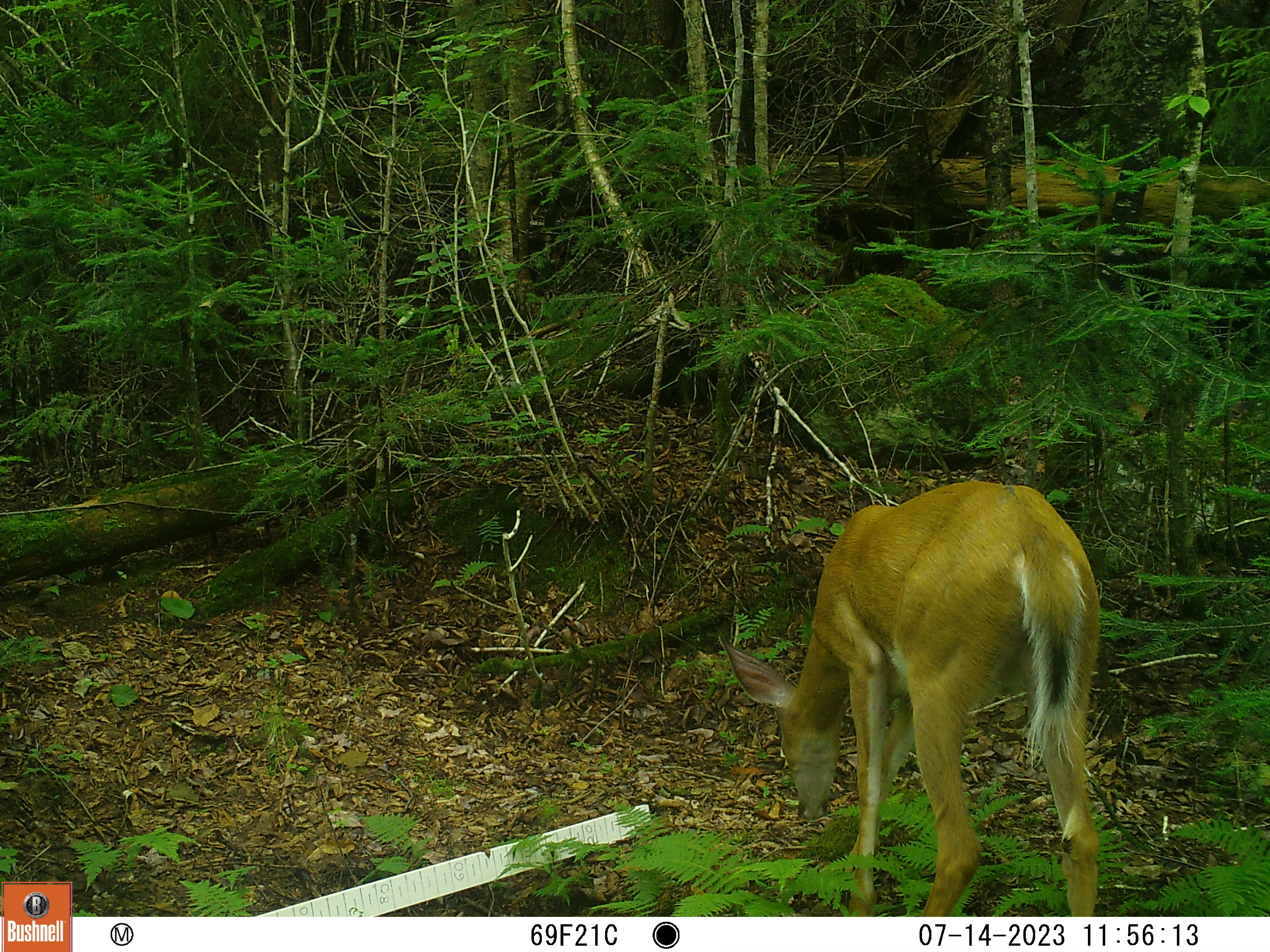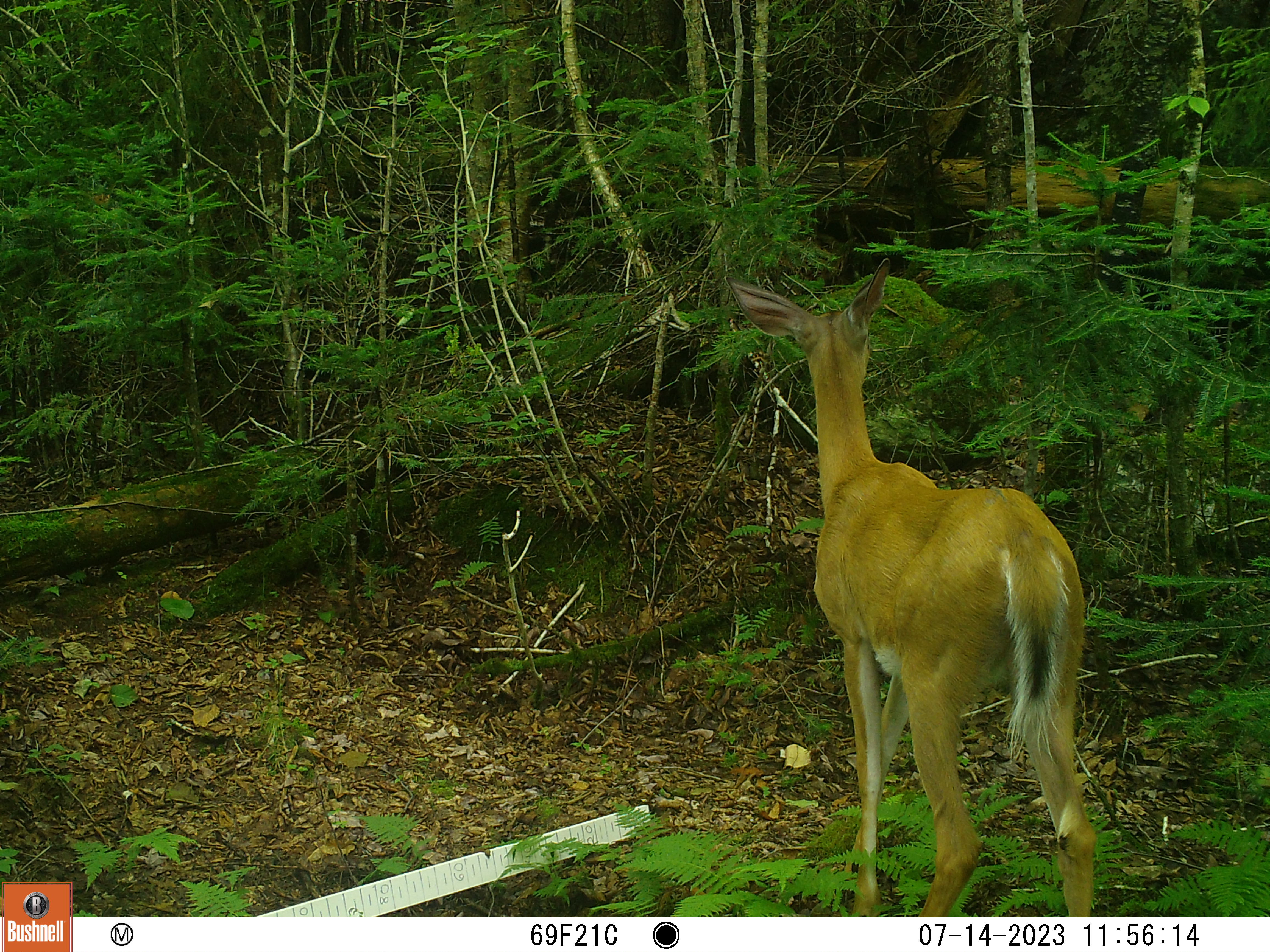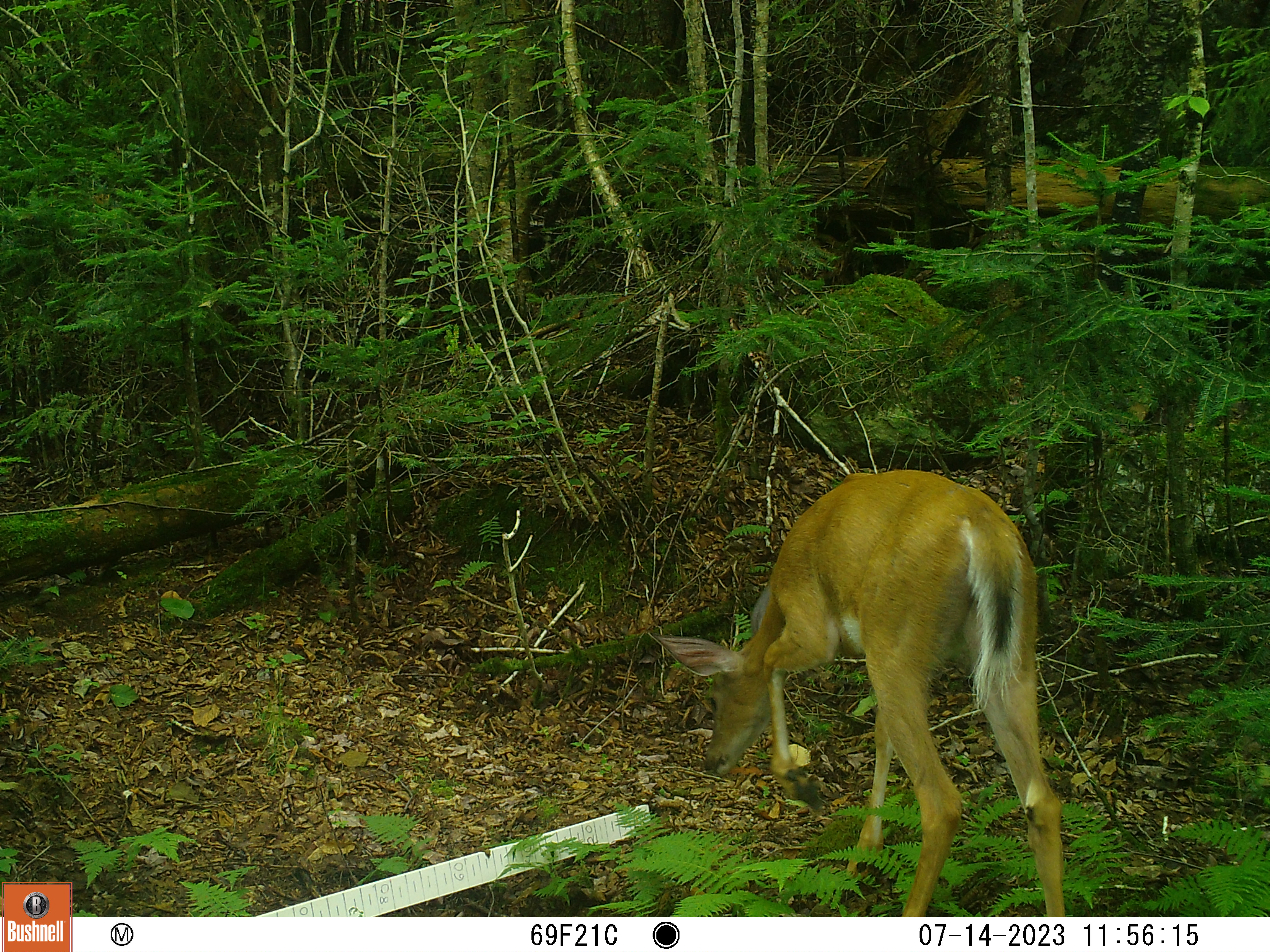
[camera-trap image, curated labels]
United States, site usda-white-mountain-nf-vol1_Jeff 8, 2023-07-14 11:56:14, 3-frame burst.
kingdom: Animalia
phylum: Chordata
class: Mammalia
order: Artiodactyla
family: Cervidae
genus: Odocoileus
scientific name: Odocoileus virginianus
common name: white-tailed deer